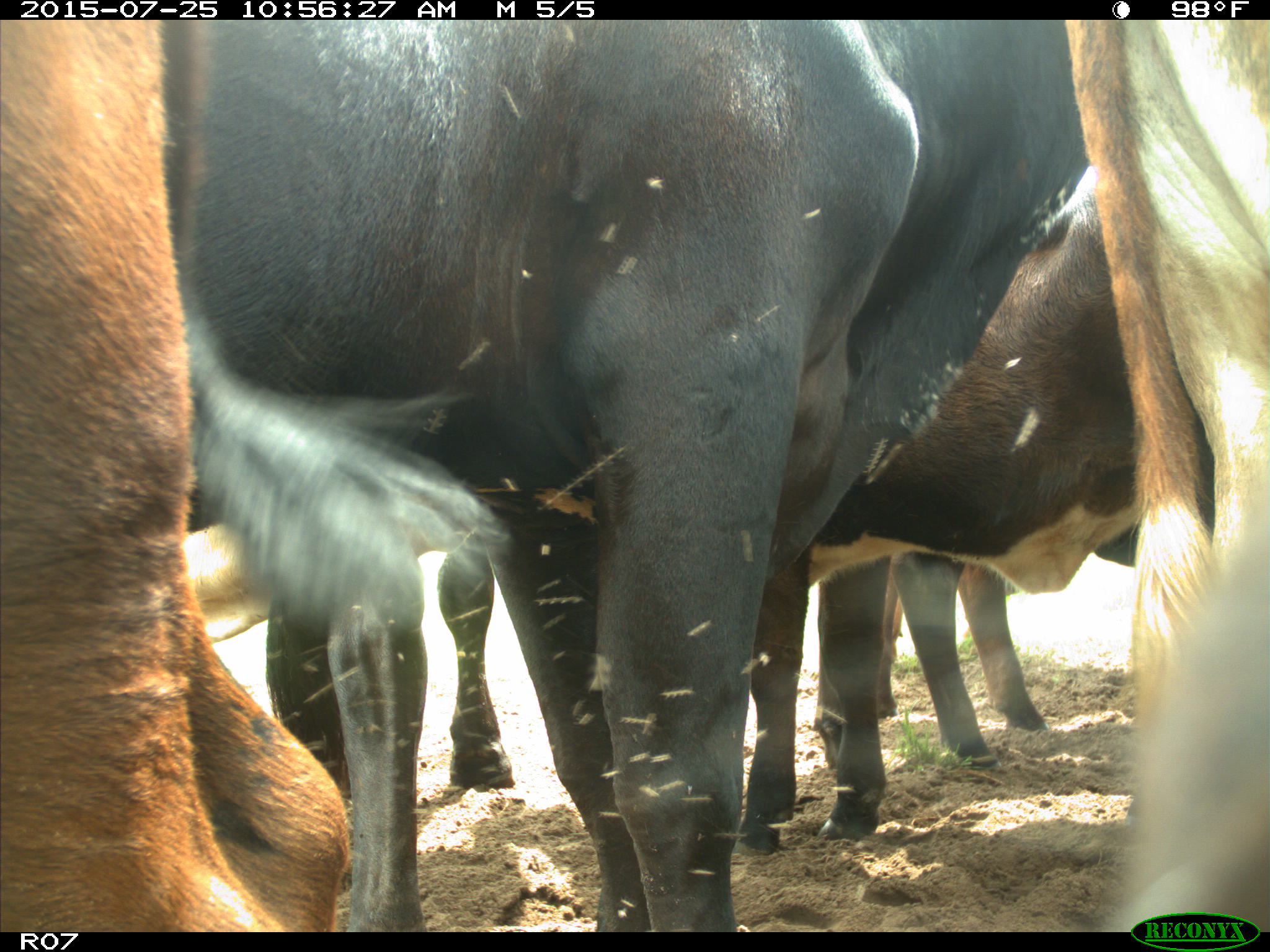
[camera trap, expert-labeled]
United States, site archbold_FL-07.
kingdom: Animalia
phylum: Chordata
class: Mammalia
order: Artiodactyla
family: Bovidae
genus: Bos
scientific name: Bos taurus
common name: domestic cow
Bos taurus (domestic cow).